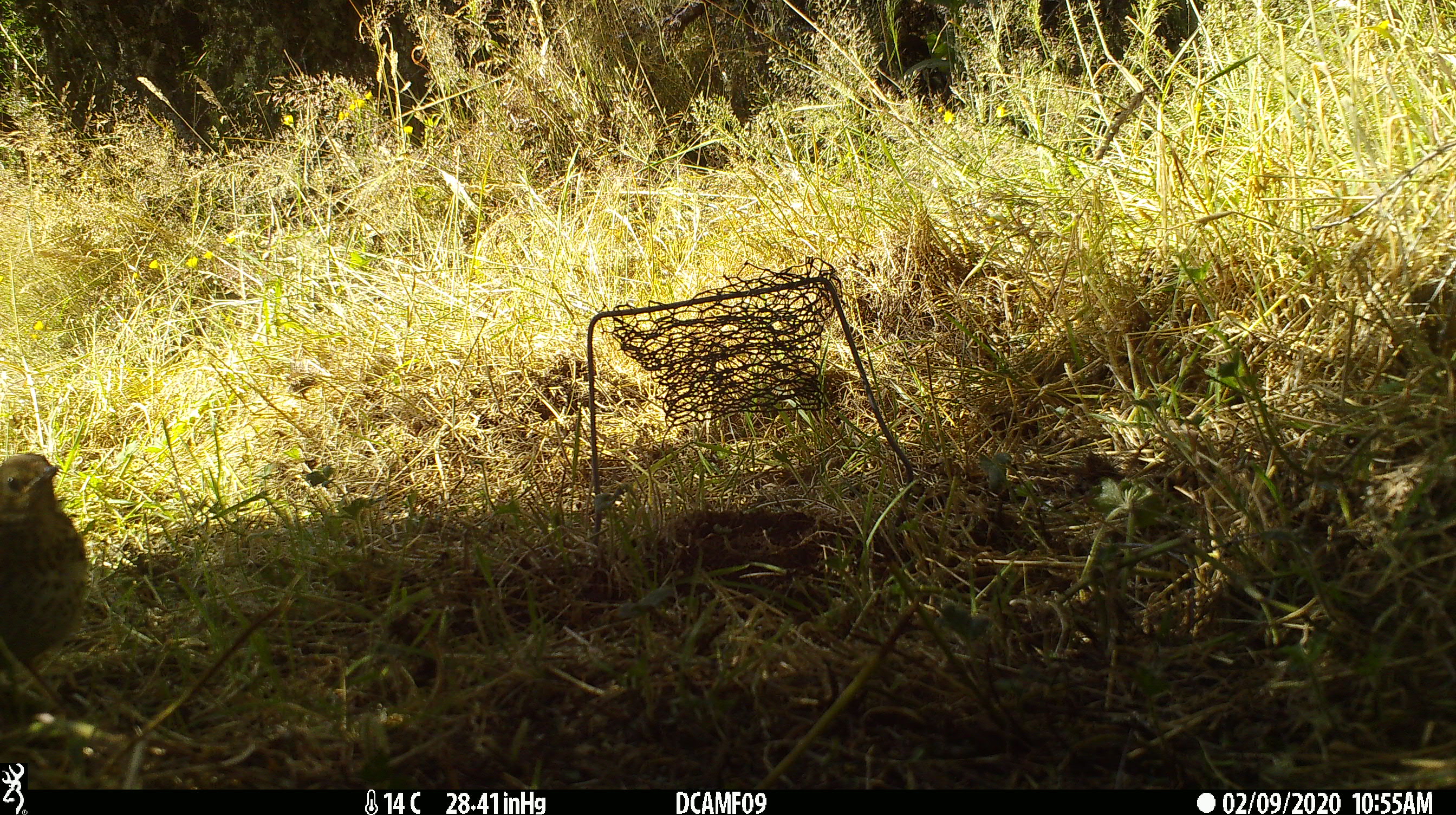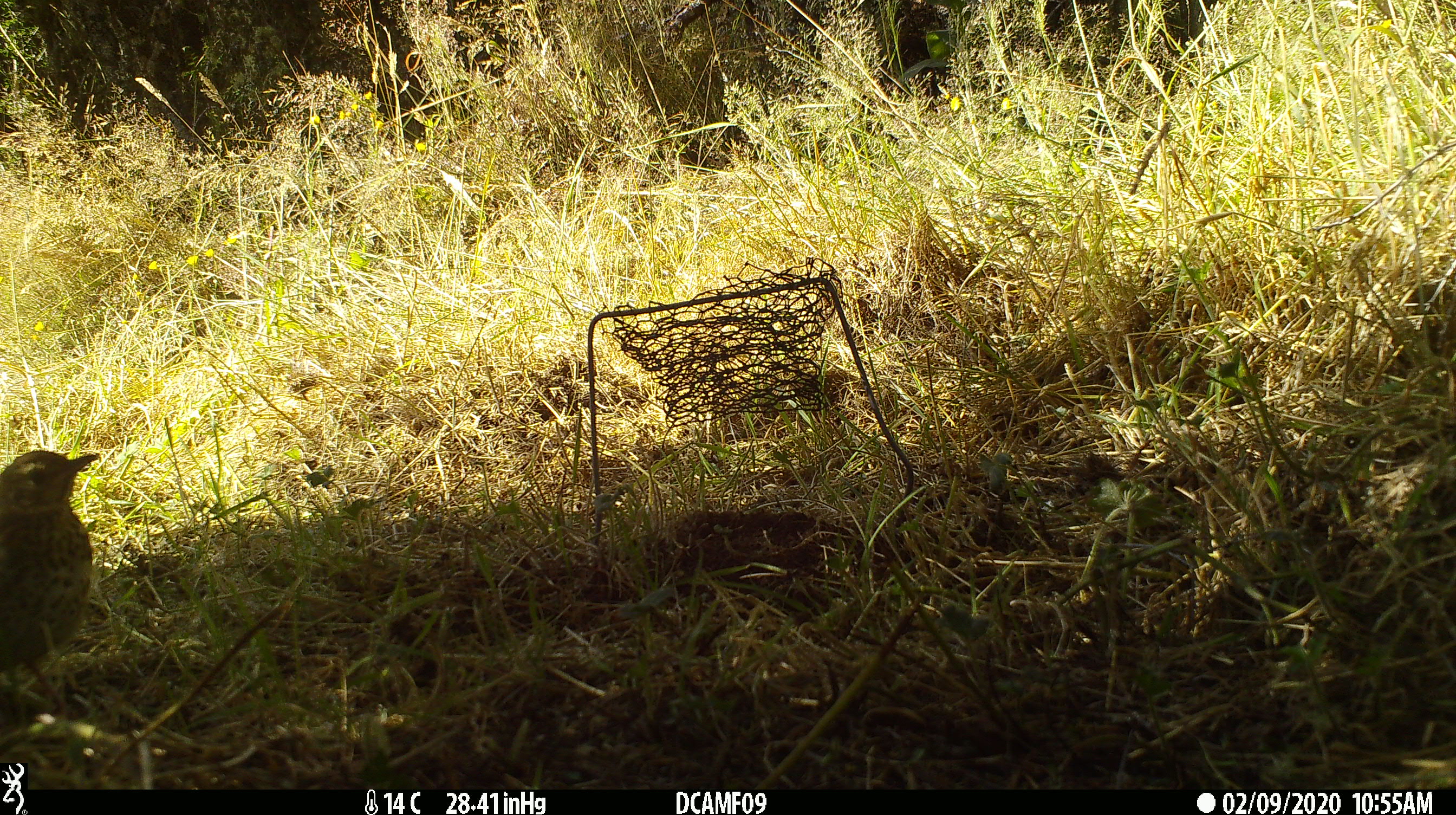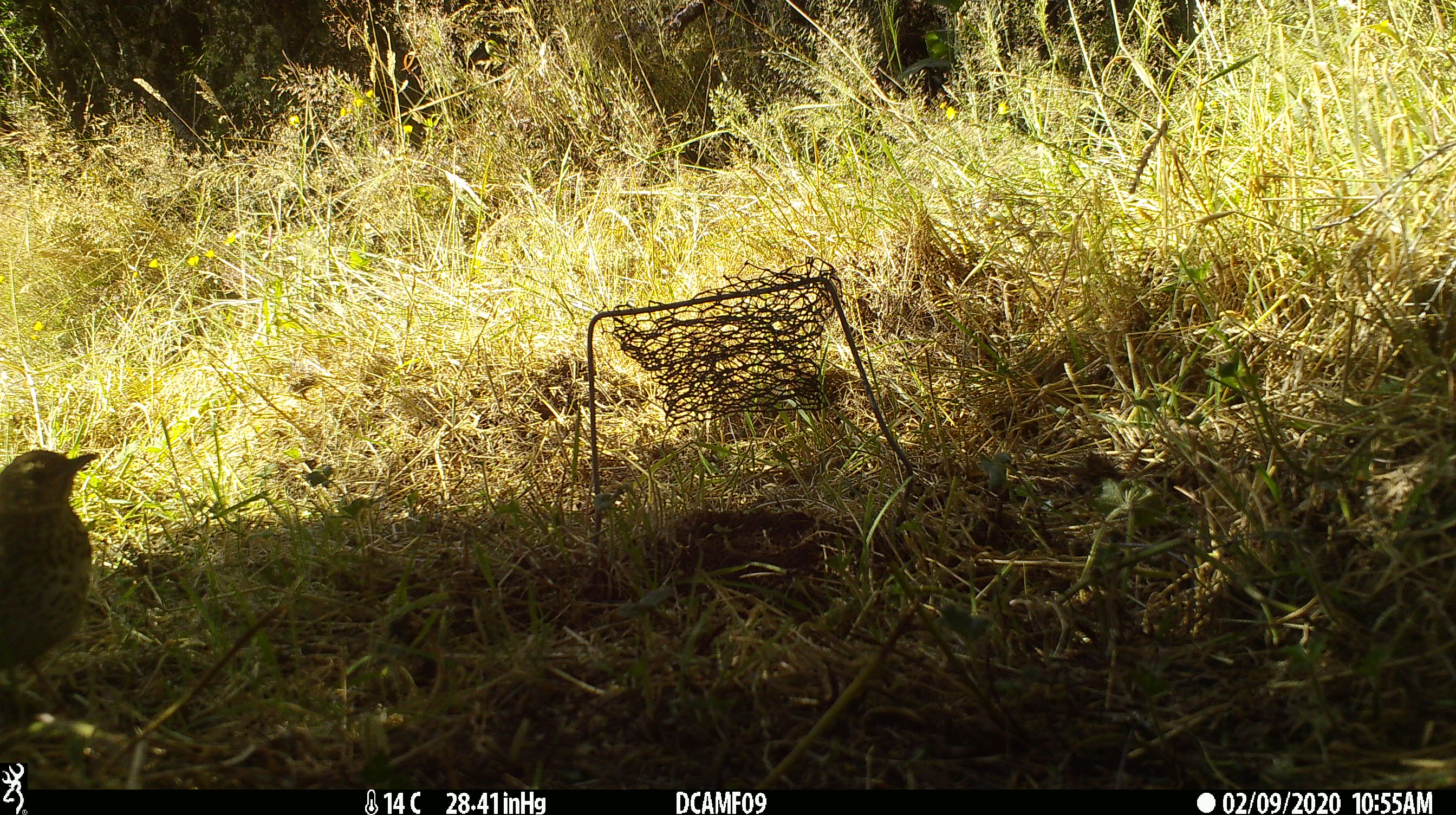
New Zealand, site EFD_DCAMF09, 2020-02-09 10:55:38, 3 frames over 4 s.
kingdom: Animalia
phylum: Chordata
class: Aves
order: Passeriformes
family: Turdidae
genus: Turdus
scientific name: Turdus philomelos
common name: song thrush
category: thrush